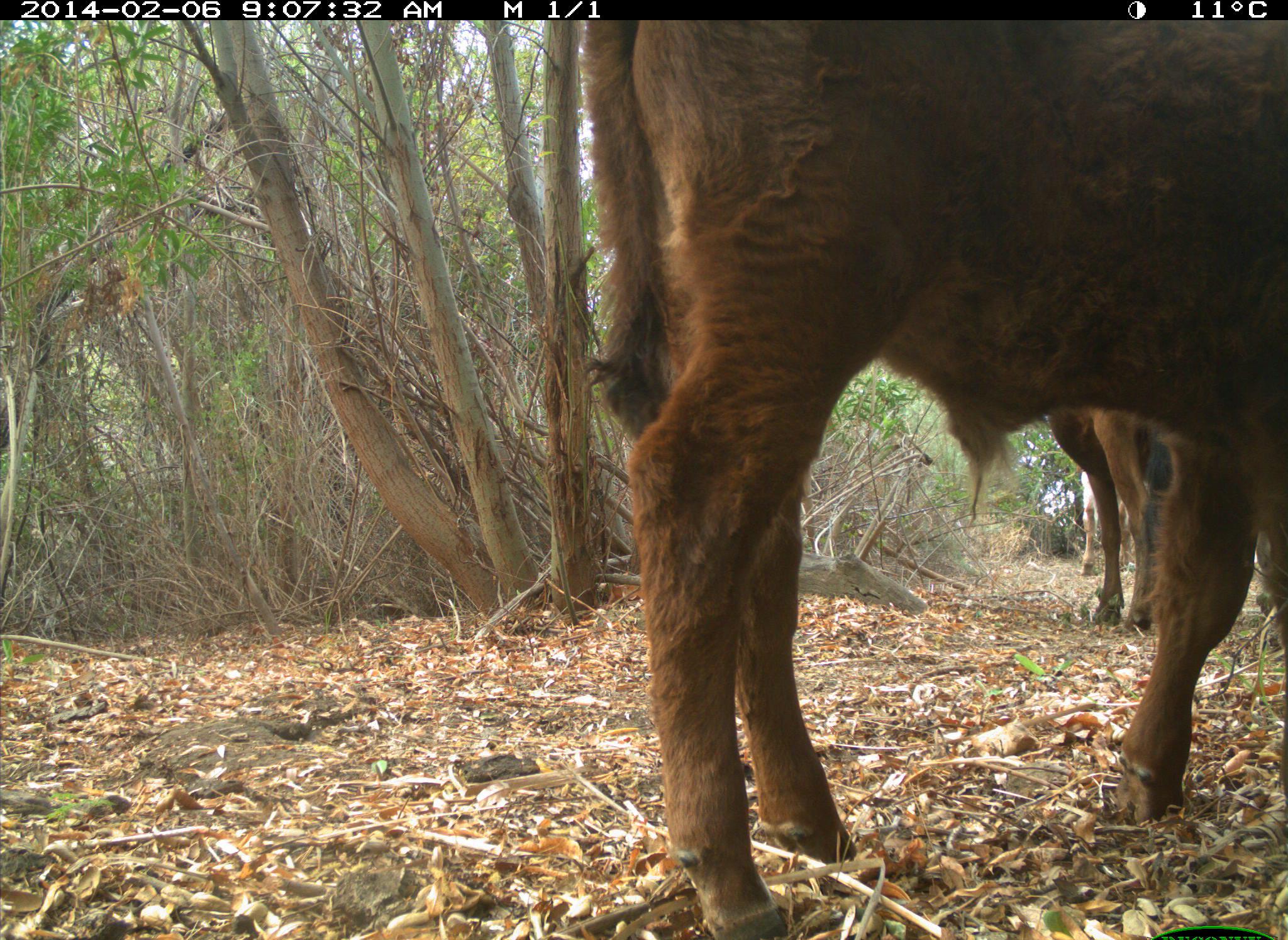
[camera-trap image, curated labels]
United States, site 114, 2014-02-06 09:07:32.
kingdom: Animalia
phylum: Chordata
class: Mammalia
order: Artiodactyla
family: Bovidae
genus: Bos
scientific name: Bos taurus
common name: cow